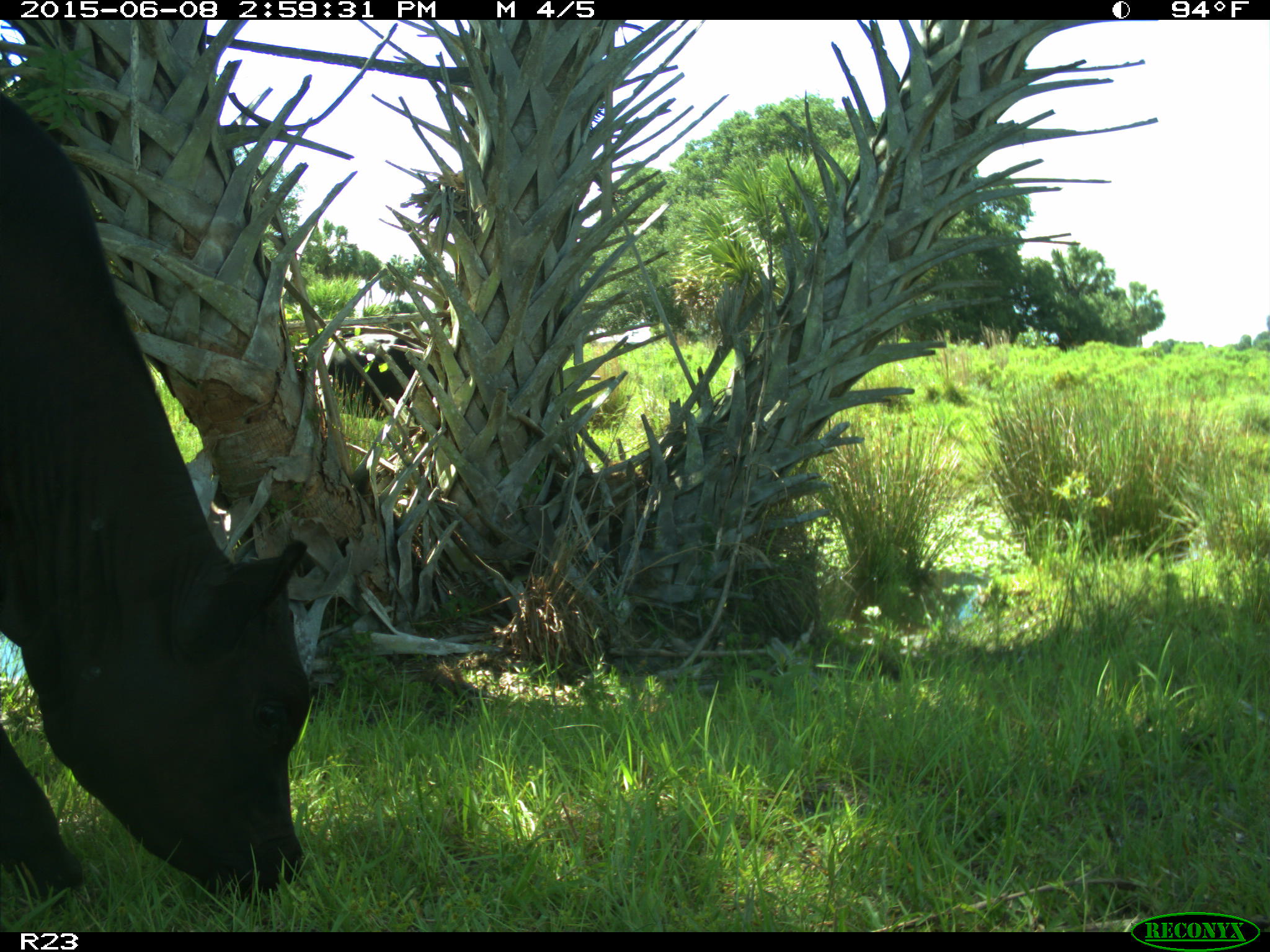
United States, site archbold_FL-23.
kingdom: Animalia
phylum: Chordata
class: Mammalia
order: Artiodactyla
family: Bovidae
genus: Bos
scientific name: Bos taurus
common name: domestic cow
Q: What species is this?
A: Bos taurus (domestic cow).